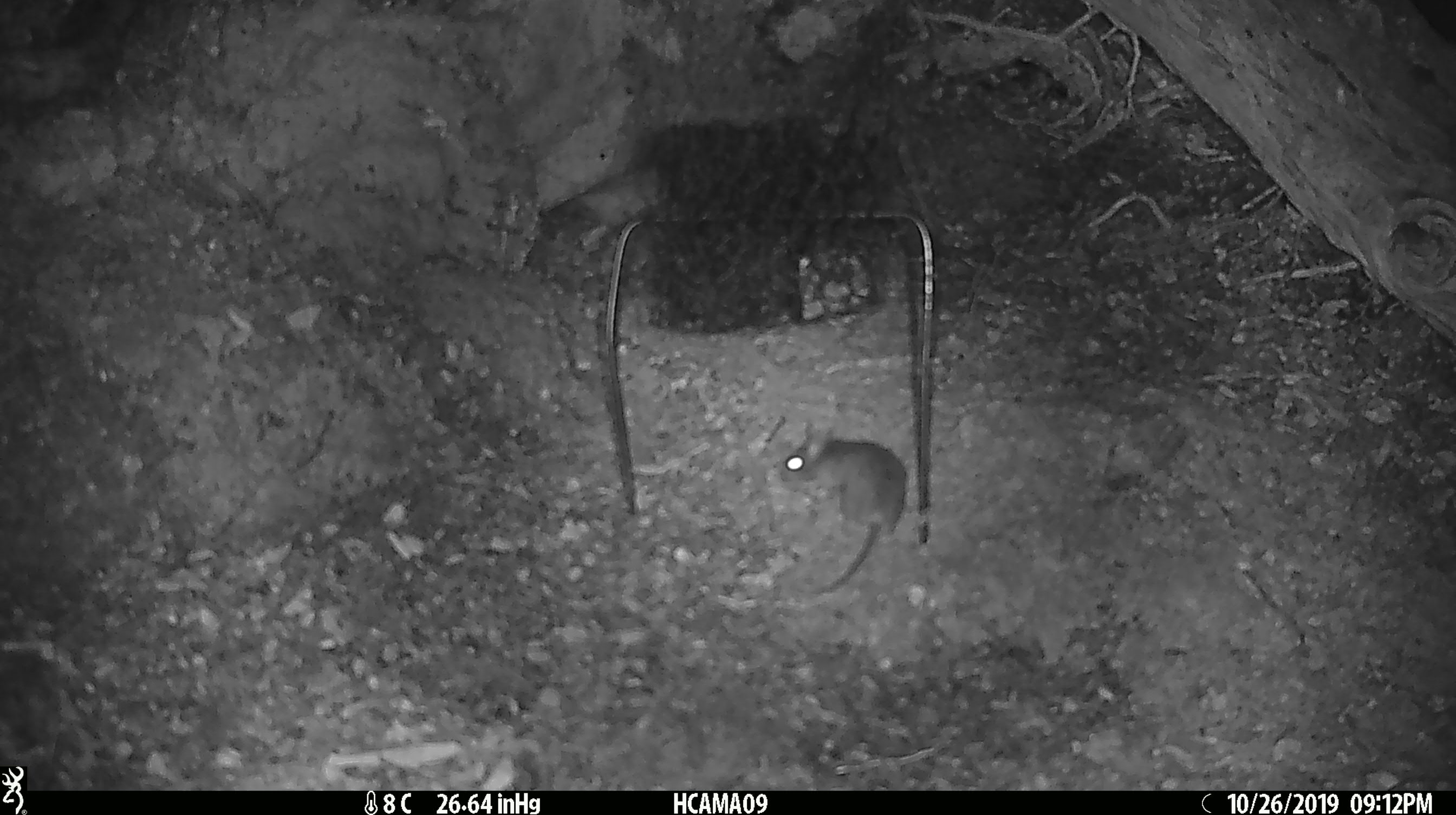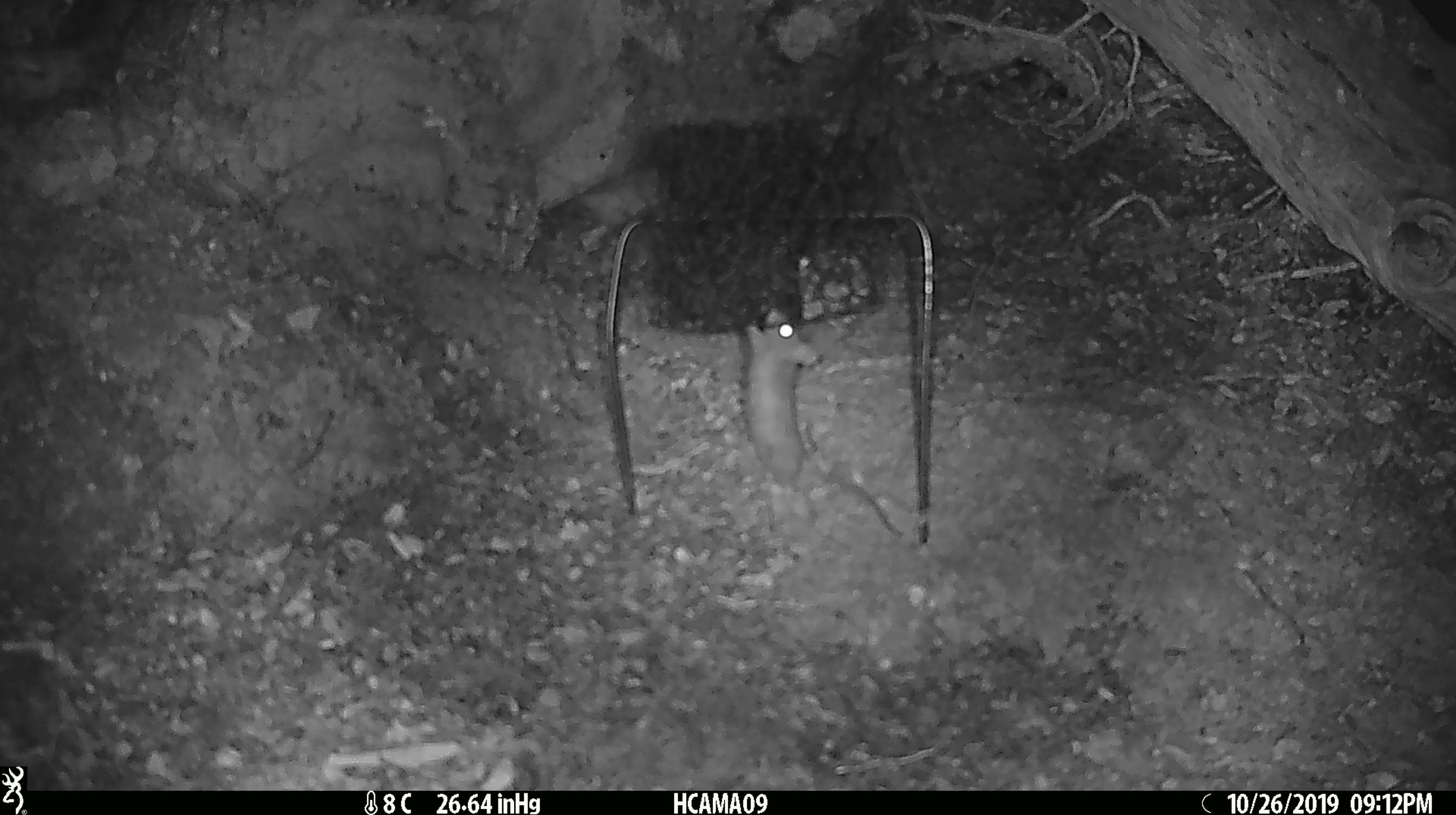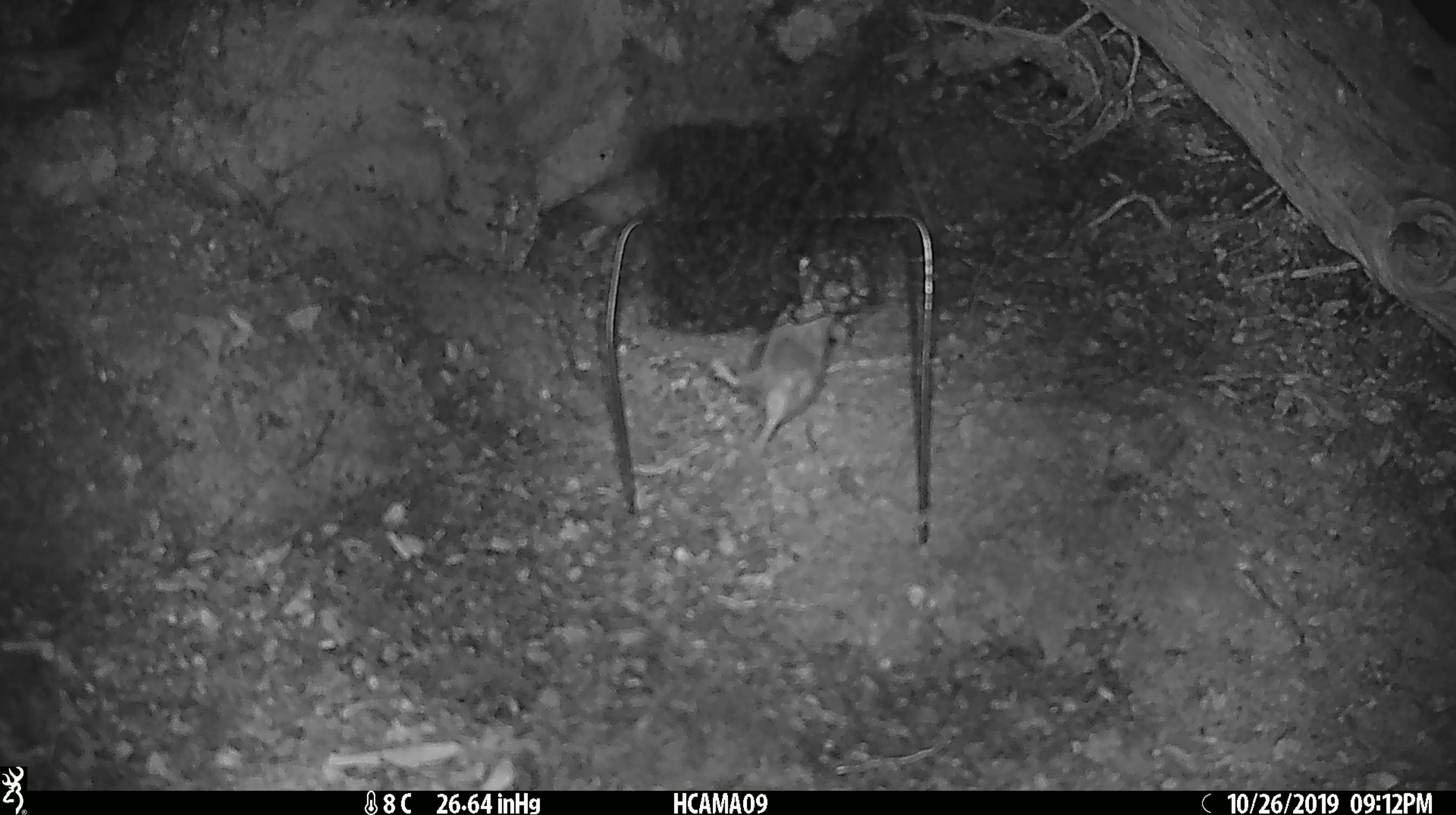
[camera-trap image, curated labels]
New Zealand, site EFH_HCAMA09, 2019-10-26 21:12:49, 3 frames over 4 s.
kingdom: Animalia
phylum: Chordata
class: Mammalia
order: Rodentia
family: Muridae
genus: Mus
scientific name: Mus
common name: mouse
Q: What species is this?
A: Mouse (Mus).